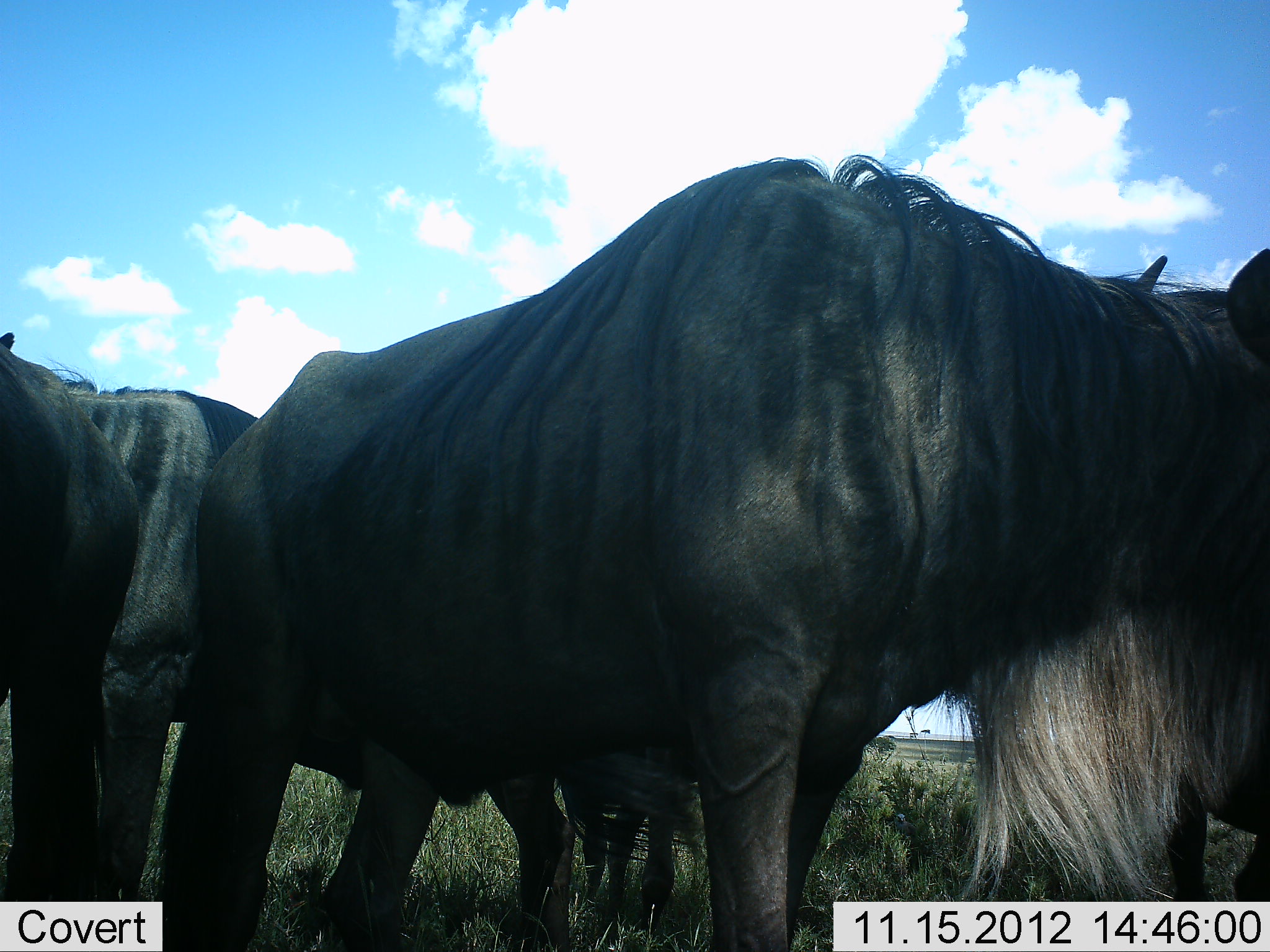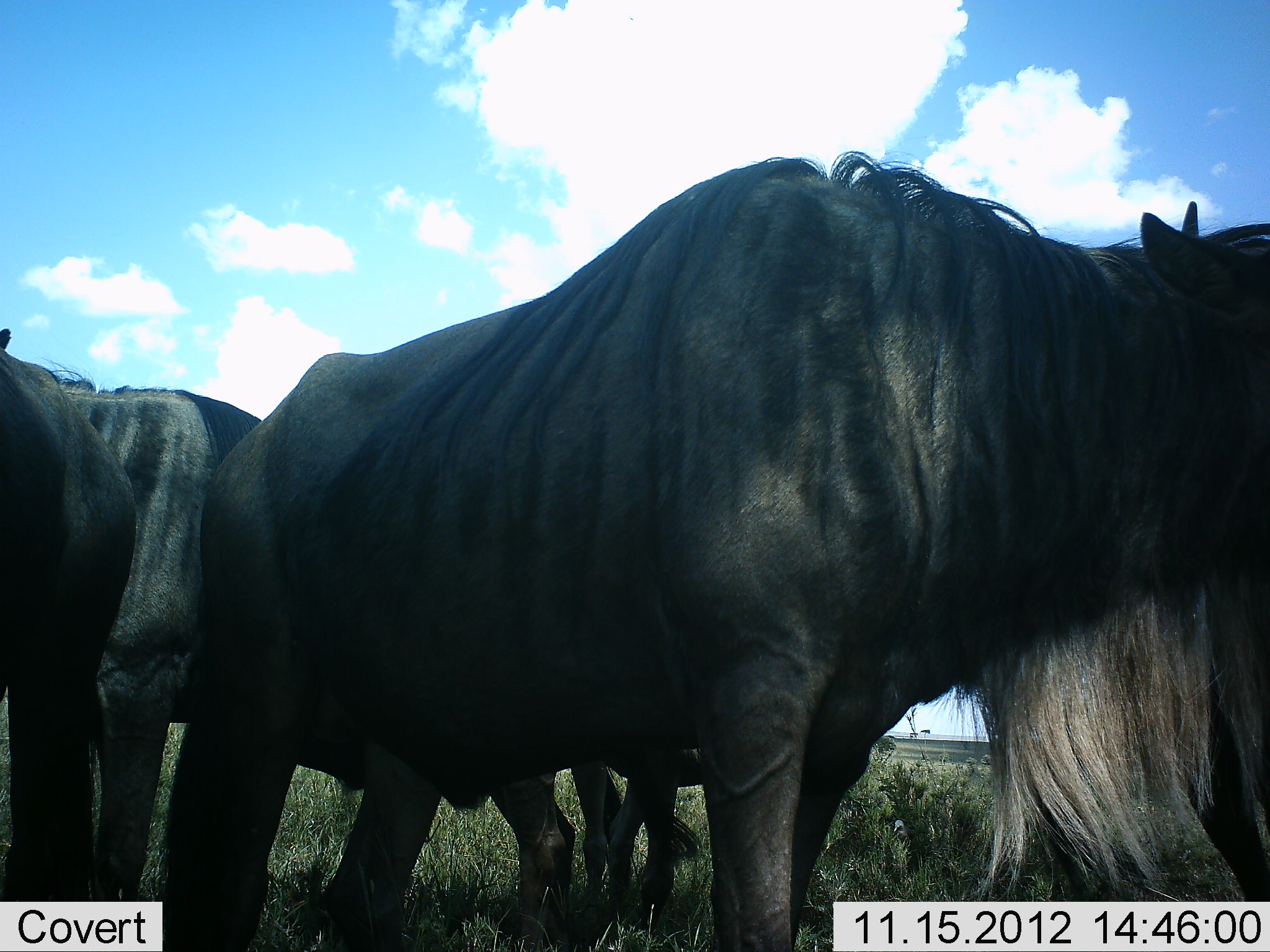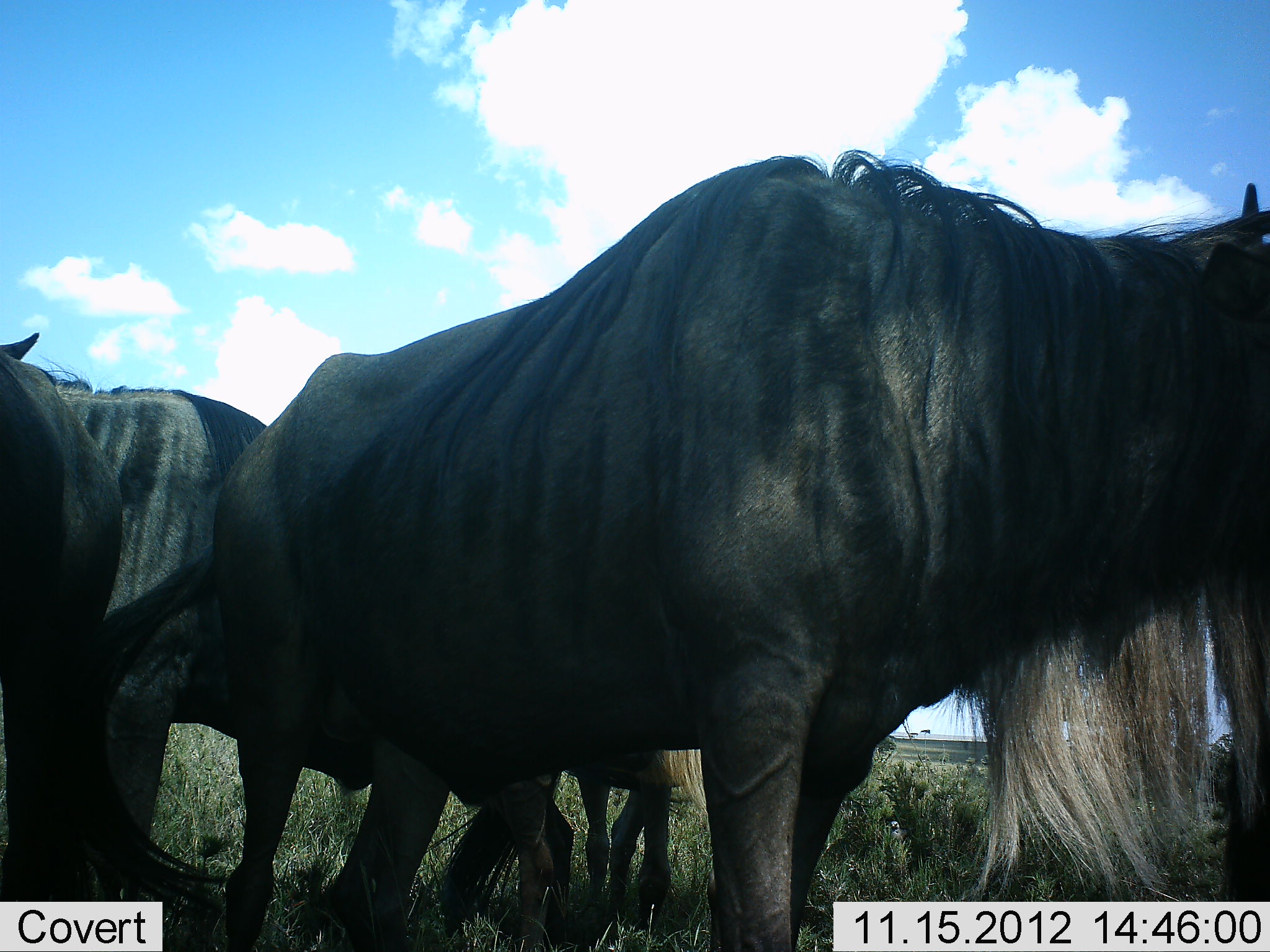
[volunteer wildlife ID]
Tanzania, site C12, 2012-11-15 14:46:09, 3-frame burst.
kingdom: Animalia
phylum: Chordata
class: Mammalia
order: Artiodactyla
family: Bovidae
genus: Connochaetes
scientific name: Connochaetes taurinus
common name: blue wildebeest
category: wildebeest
Wildebeest (blue wildebeest) (Connochaetes taurinus), count 5. Behavior (volunteer vote fractions): standing 100%, resting 10%, moving 0%, interacting 0%. Young present (vote fraction): 10%. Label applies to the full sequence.